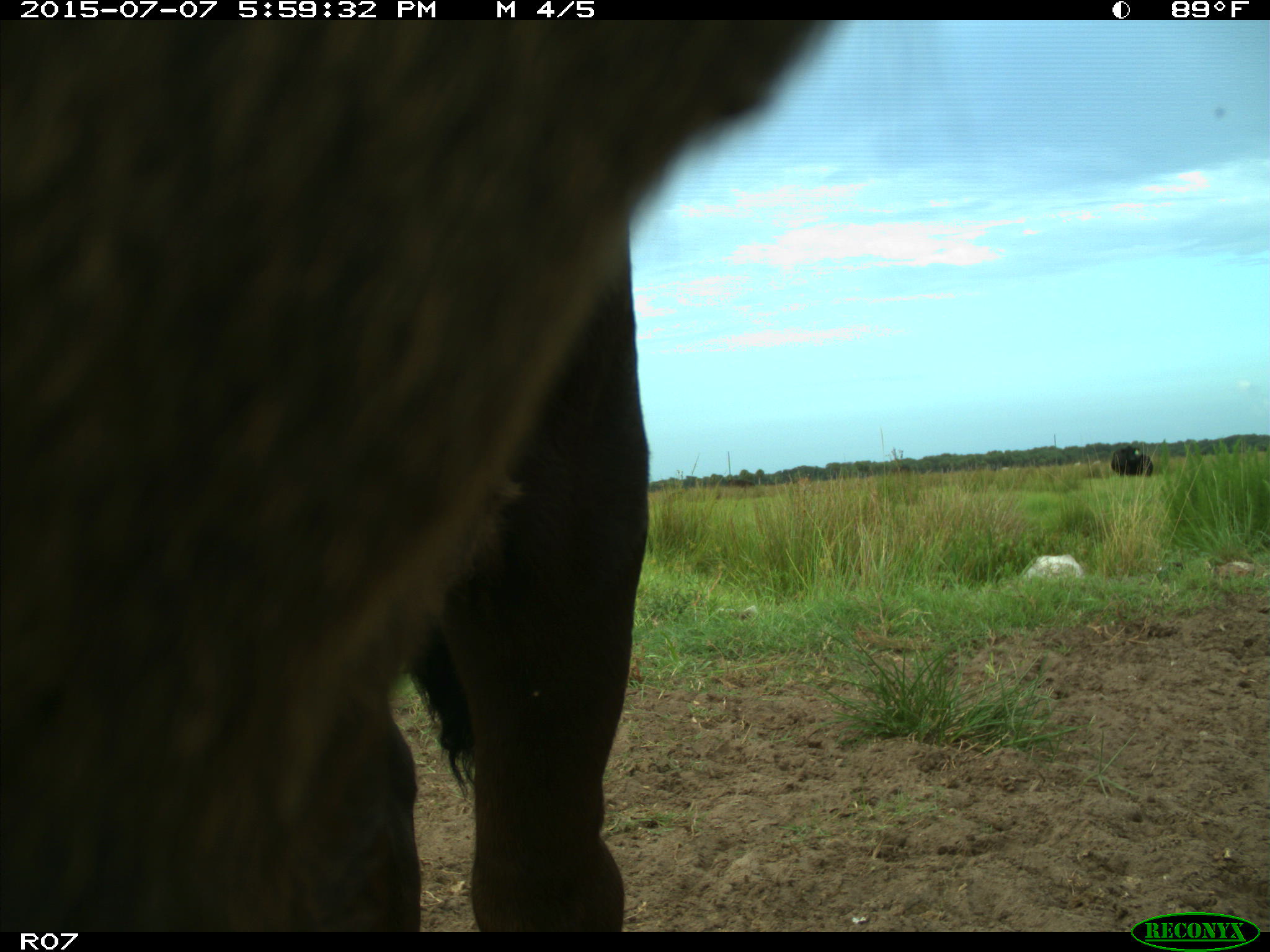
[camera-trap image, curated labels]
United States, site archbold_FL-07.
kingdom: Animalia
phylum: Chordata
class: Mammalia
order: Artiodactyla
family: Bovidae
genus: Bos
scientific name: Bos taurus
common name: domestic cow